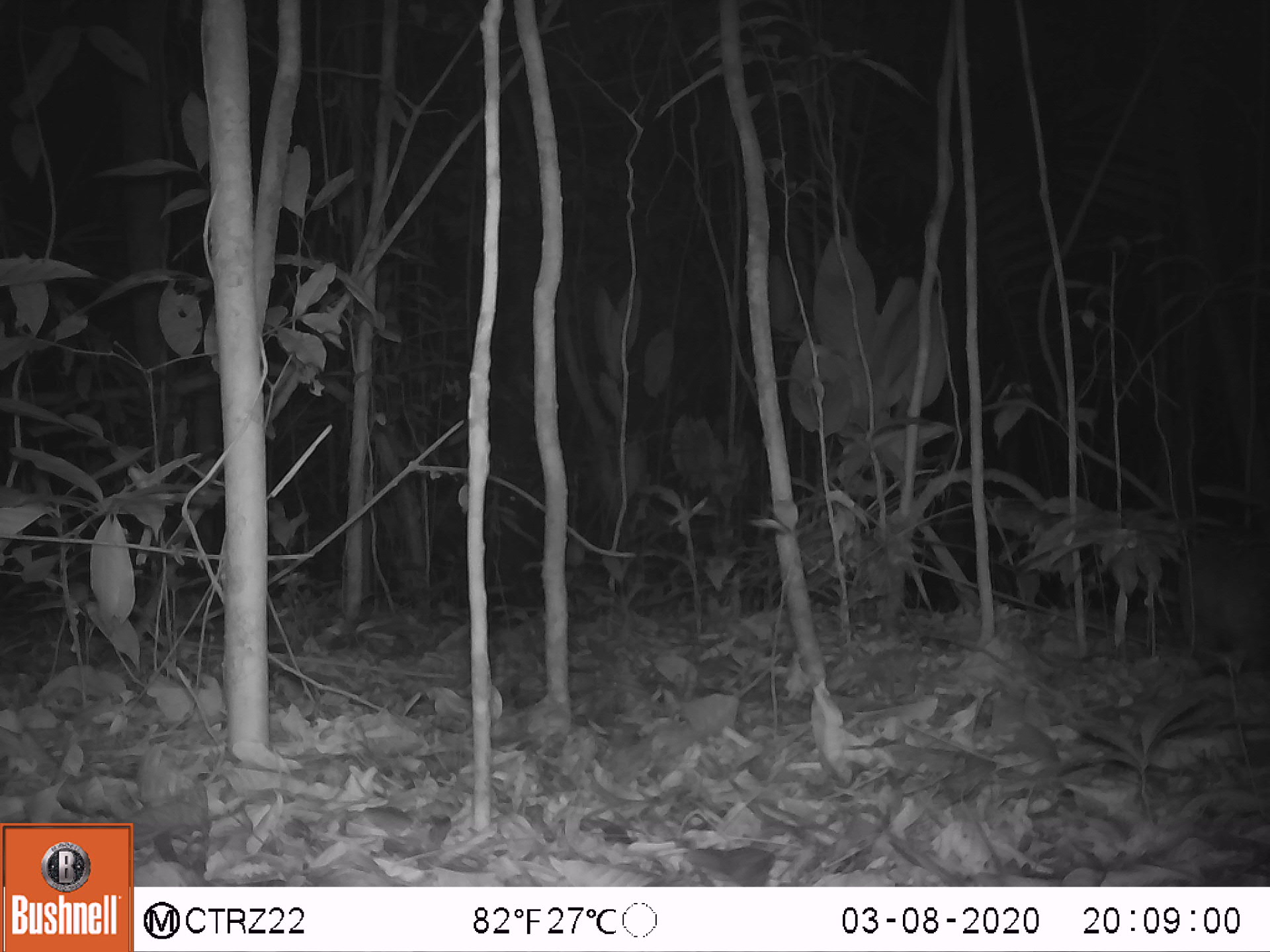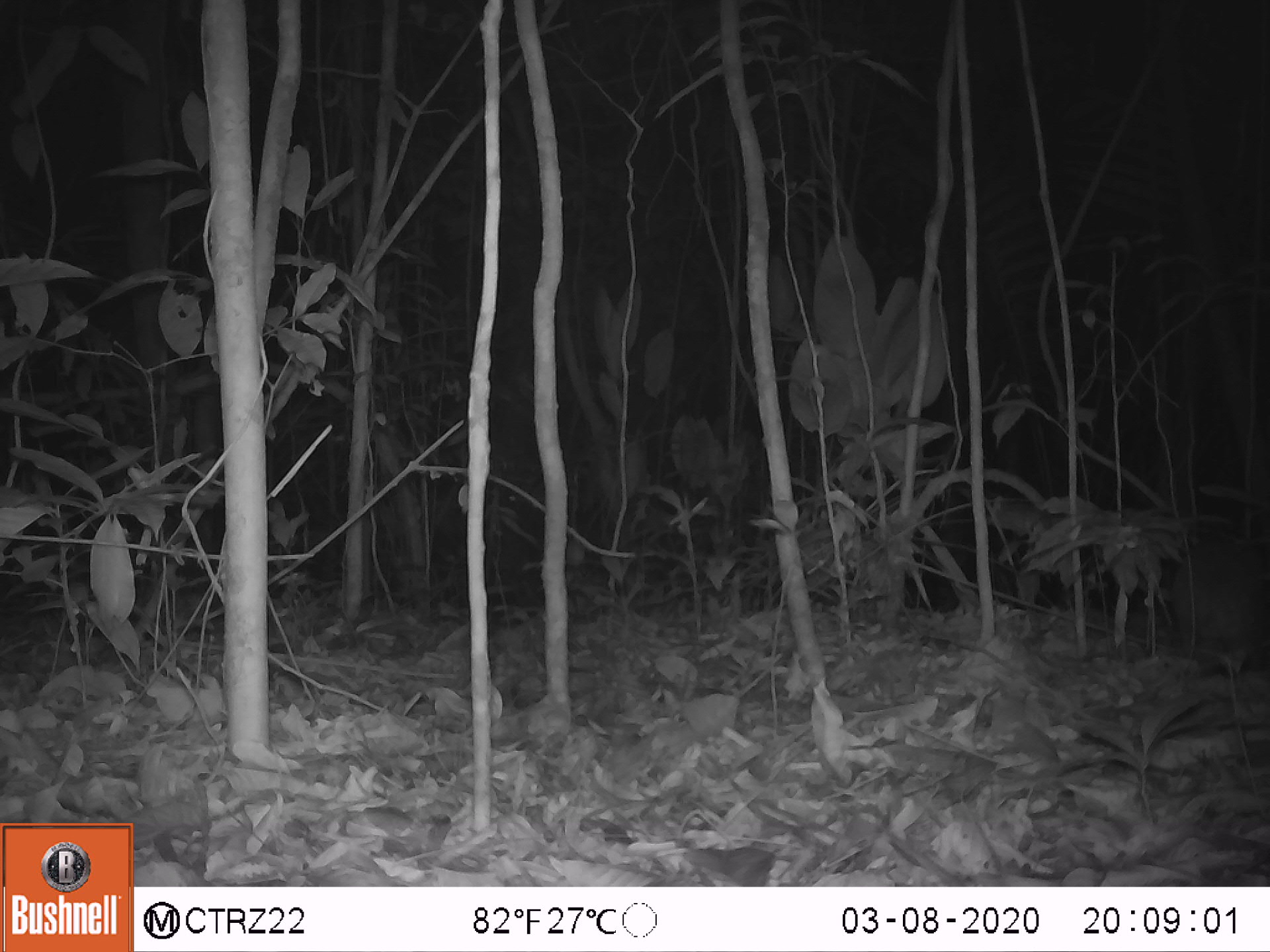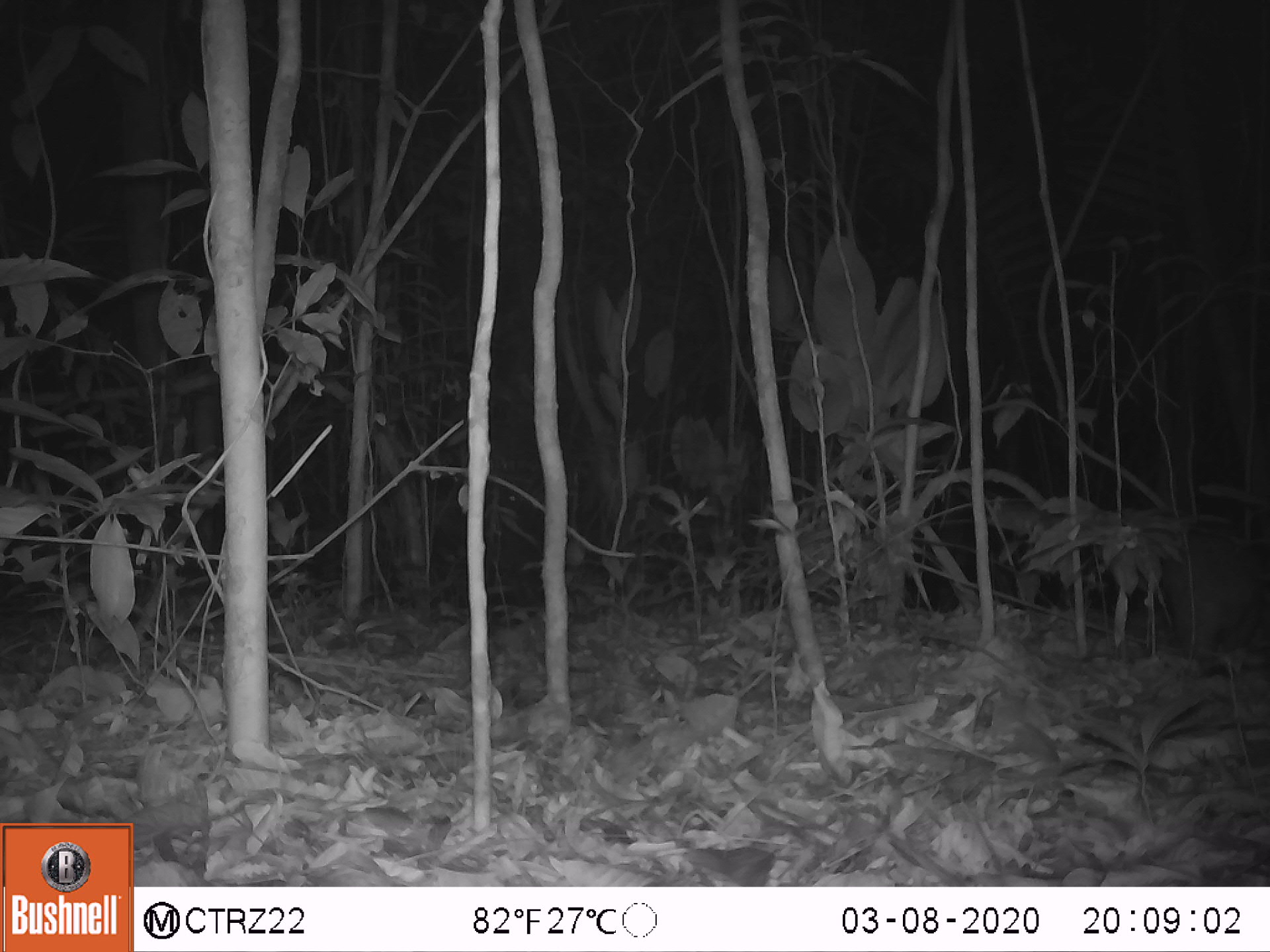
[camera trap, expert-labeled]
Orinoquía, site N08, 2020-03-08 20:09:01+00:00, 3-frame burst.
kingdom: Animalia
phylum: Chordata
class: Mammalia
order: Rodentia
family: Cuniculidae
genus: Cuniculus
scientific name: Cuniculus paca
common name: spotted paca